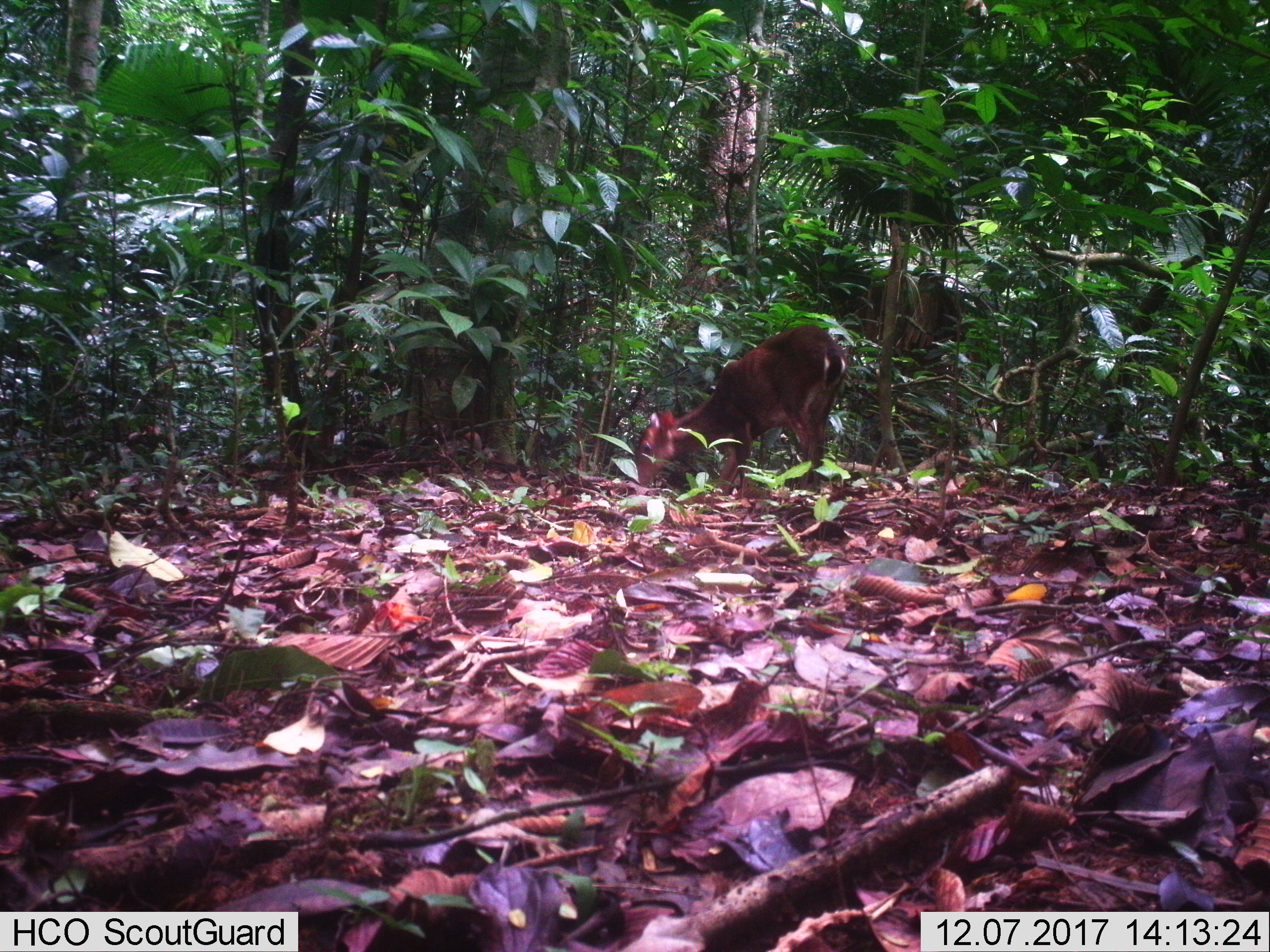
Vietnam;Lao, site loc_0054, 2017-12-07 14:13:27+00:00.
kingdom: Animalia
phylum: Chordata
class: Mammalia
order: Artiodactyla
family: Cervidae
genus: Muntiacus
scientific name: Muntiacus vuquangensis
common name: large-antlered muntjac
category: large antlered muntjac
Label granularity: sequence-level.